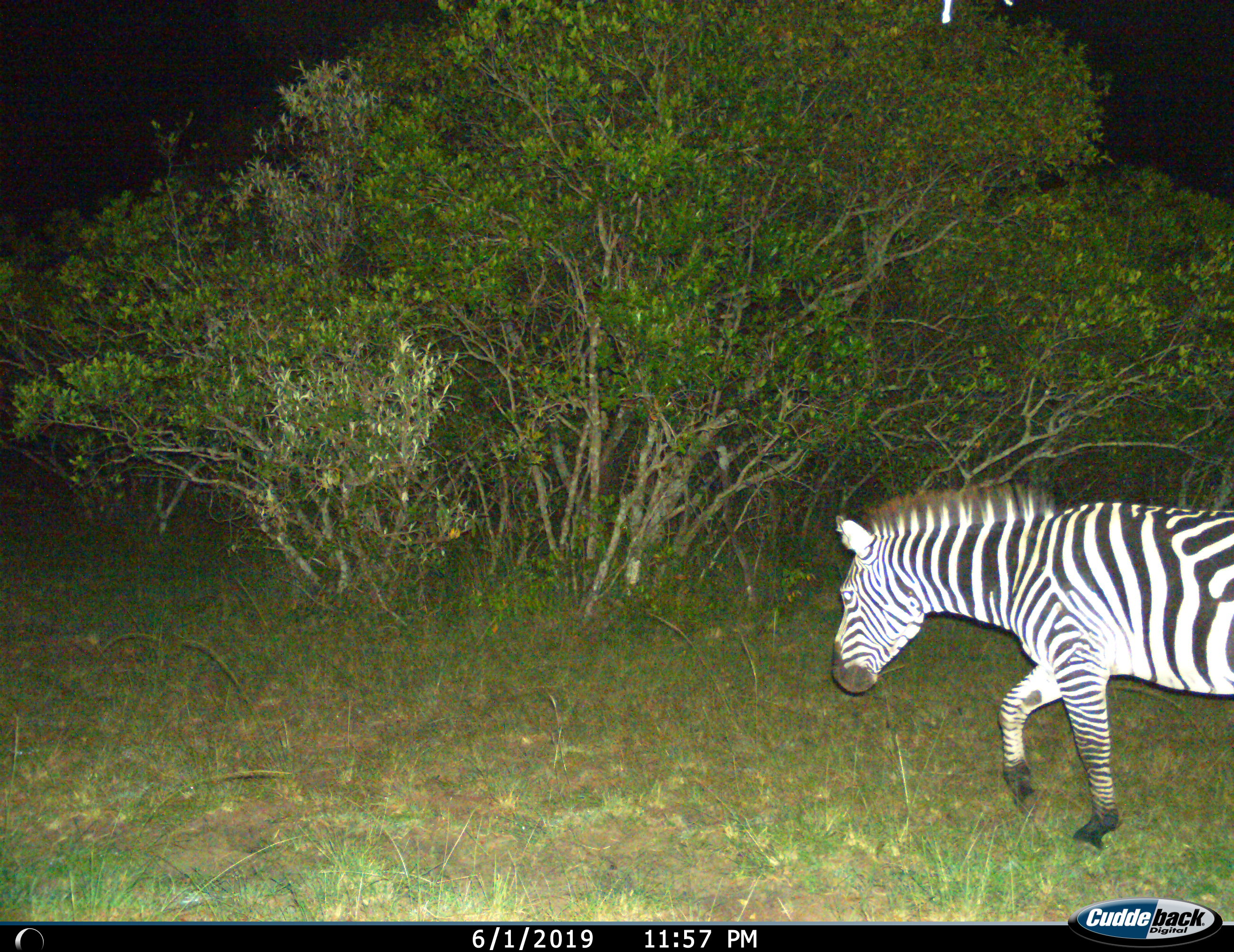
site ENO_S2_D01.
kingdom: Animalia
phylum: Chordata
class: Mammalia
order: Perissodactyla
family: Equidae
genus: Equus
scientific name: Equus quagga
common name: plains zebra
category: zebraplains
Zebraplains (plains zebra) (Equus quagga), count 1. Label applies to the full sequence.